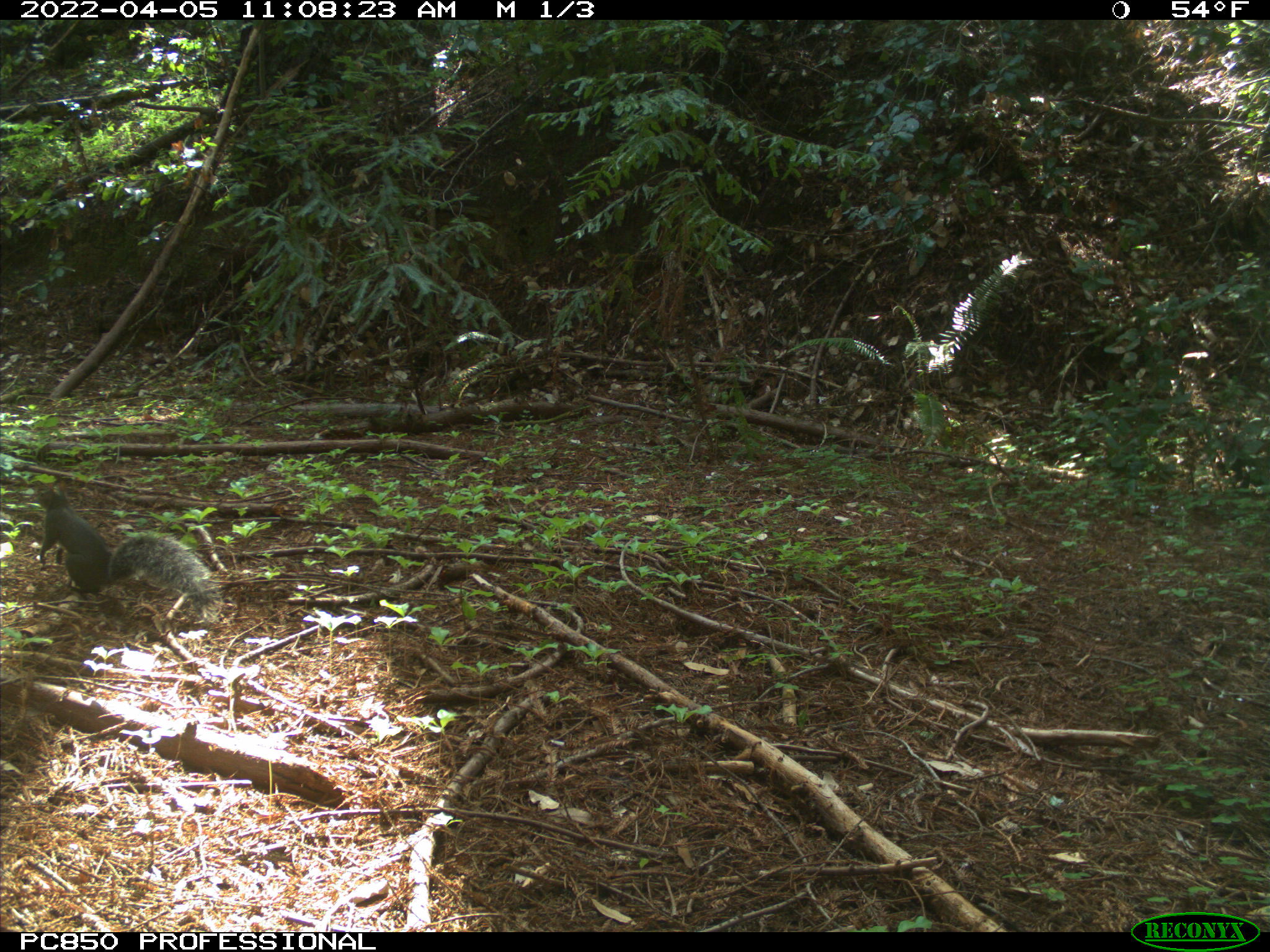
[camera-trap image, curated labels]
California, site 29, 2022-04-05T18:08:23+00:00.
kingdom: Animalia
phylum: Chordata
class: Mammalia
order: Rodentia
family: Sciuridae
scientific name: Sciuridae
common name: squirrel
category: unknown squirrel